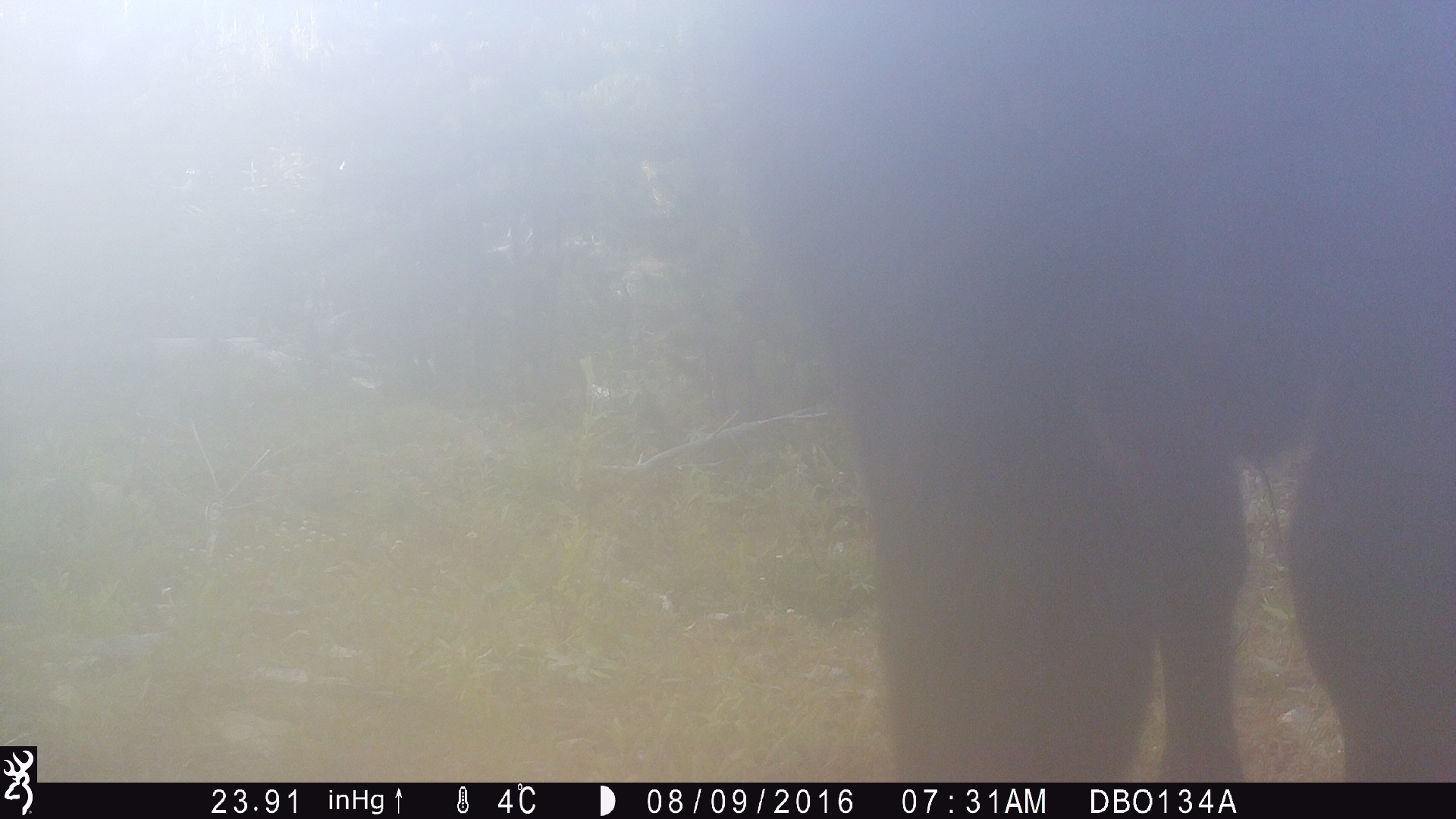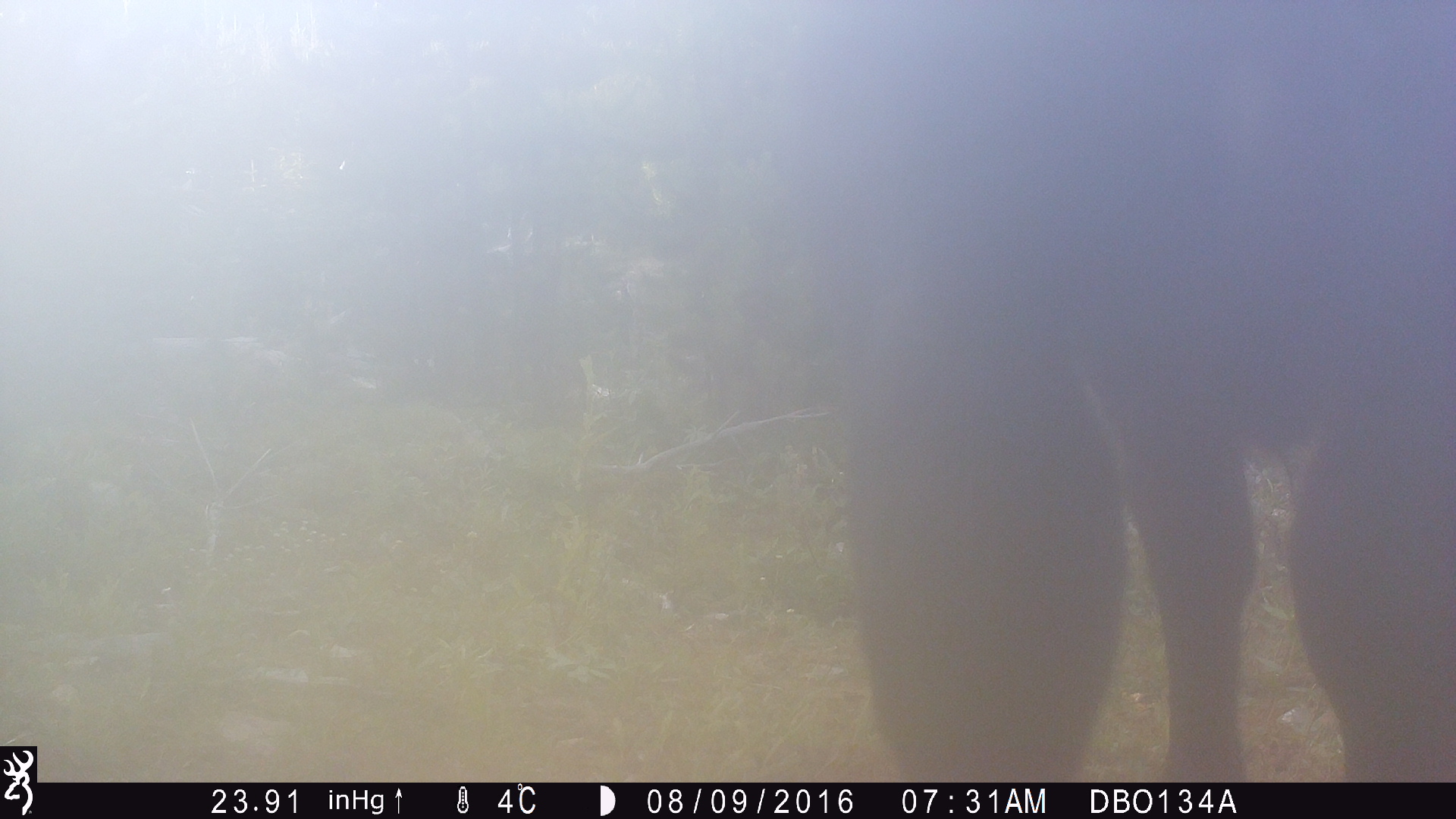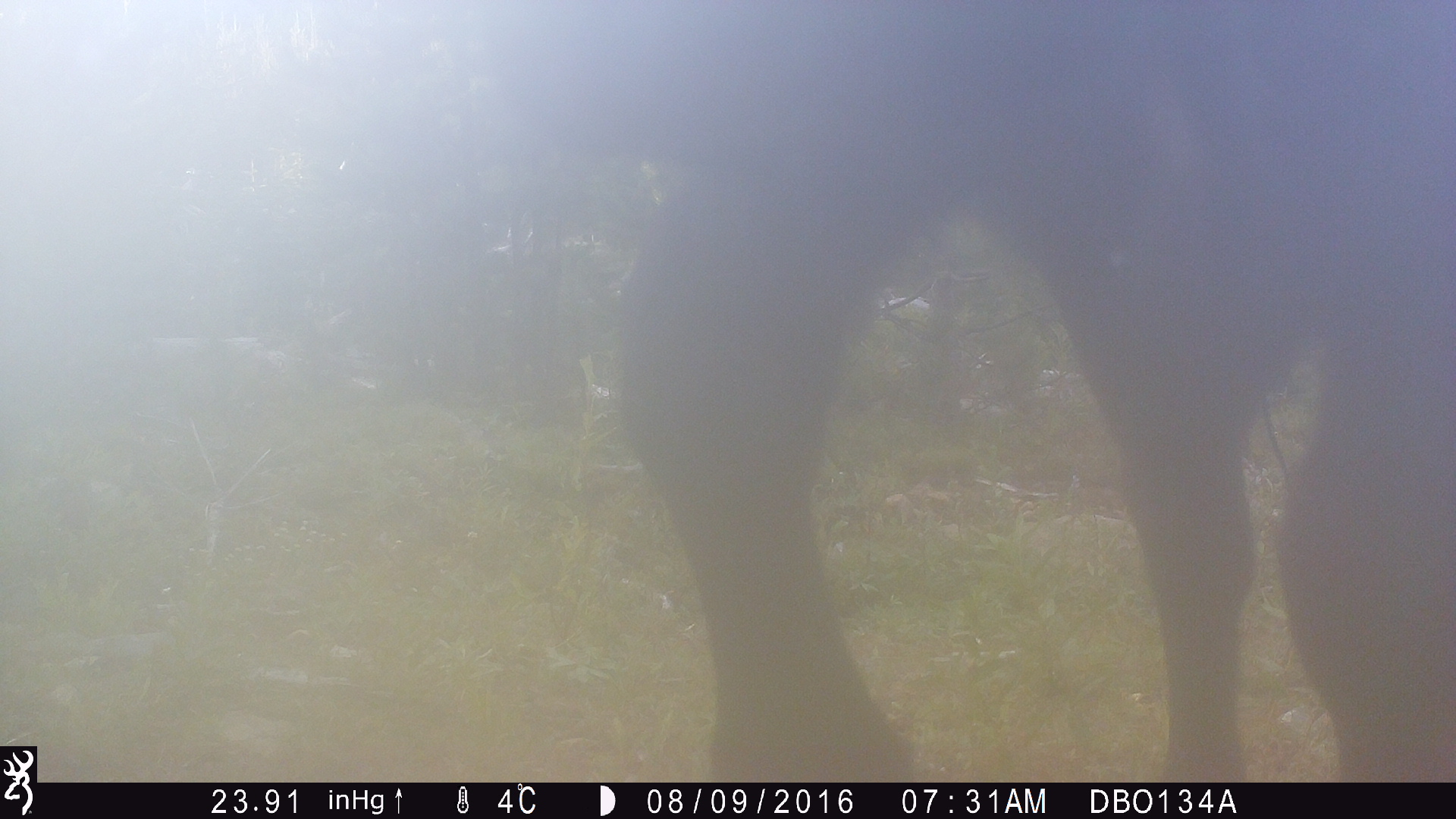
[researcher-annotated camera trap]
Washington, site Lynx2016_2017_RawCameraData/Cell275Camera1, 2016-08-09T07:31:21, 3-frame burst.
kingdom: Animalia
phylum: Chordata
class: Mammalia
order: Artiodactyla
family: Bovidae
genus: Bos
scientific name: Bos taurus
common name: domestic cattle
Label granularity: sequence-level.